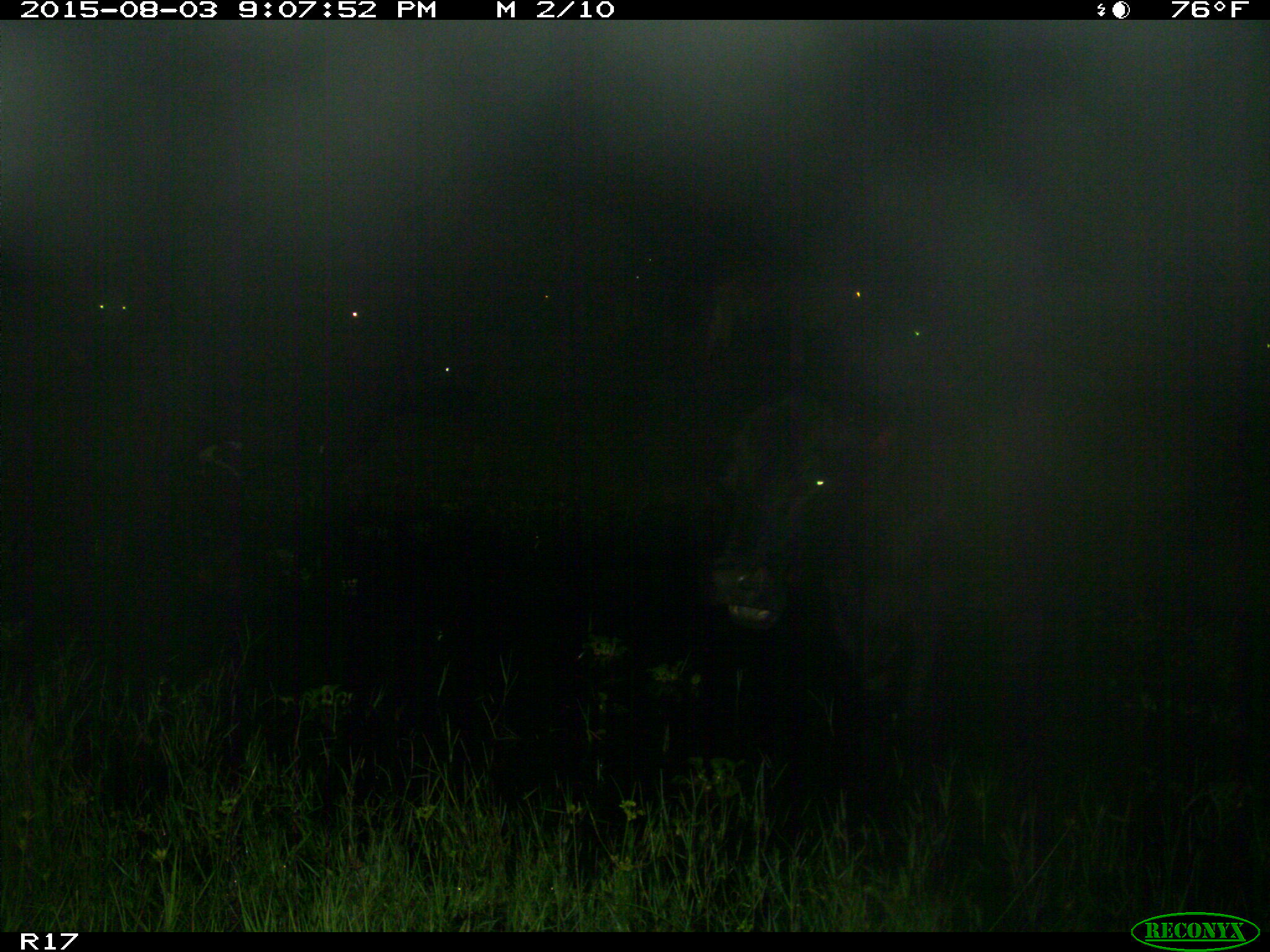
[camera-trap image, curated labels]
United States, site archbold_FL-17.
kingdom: Animalia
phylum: Chordata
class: Mammalia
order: Artiodactyla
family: Bovidae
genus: Bos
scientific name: Bos taurus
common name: domestic cow